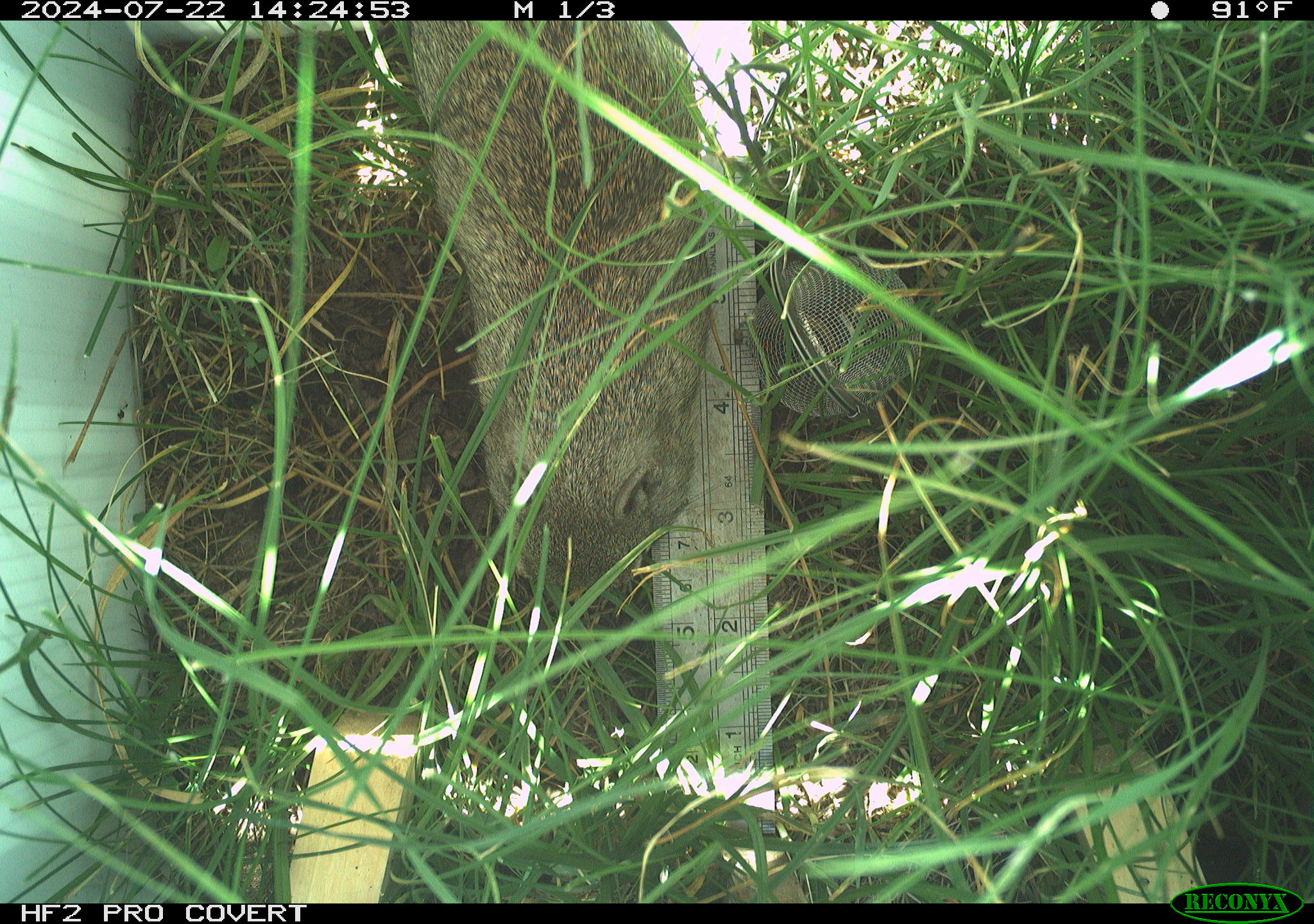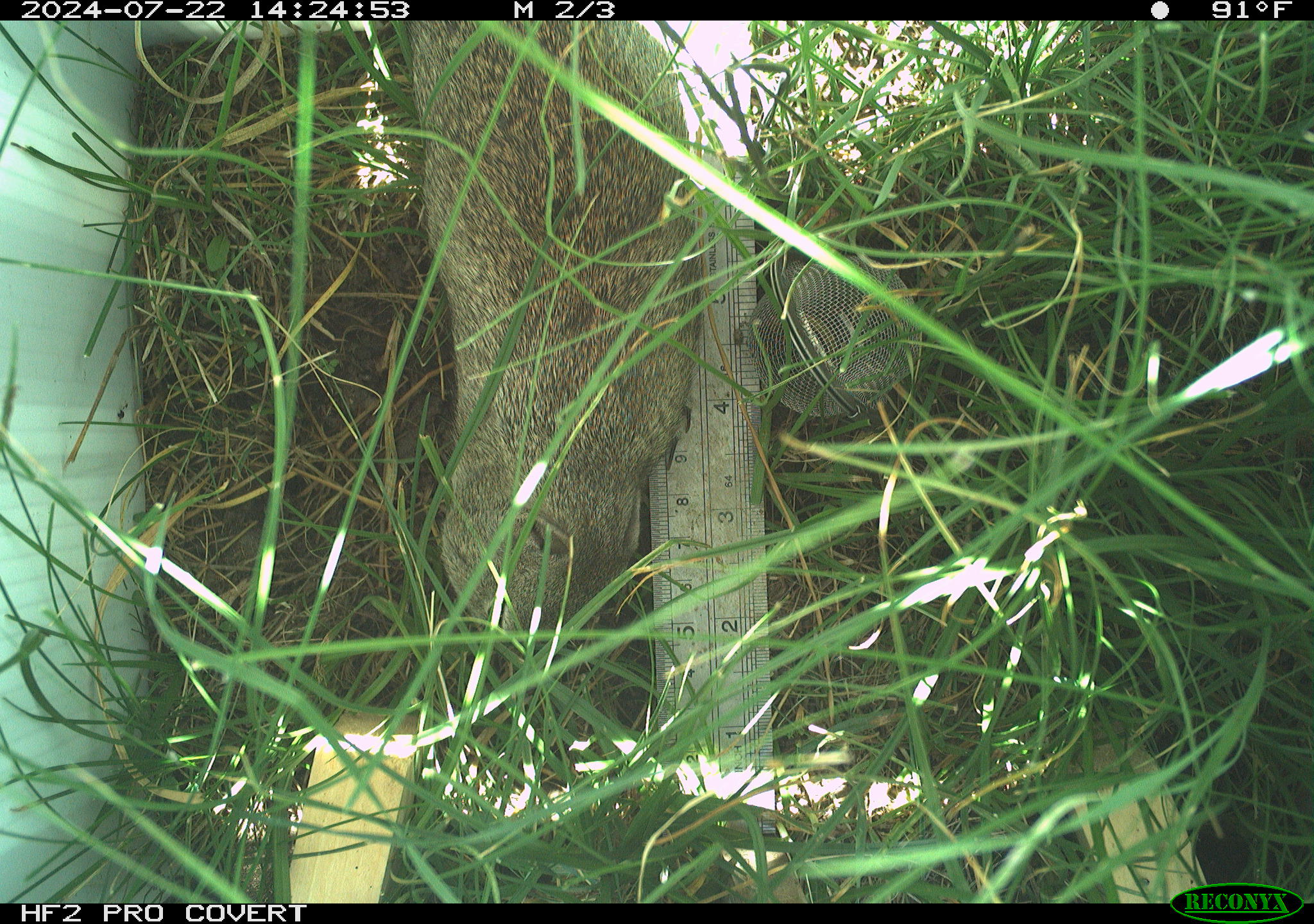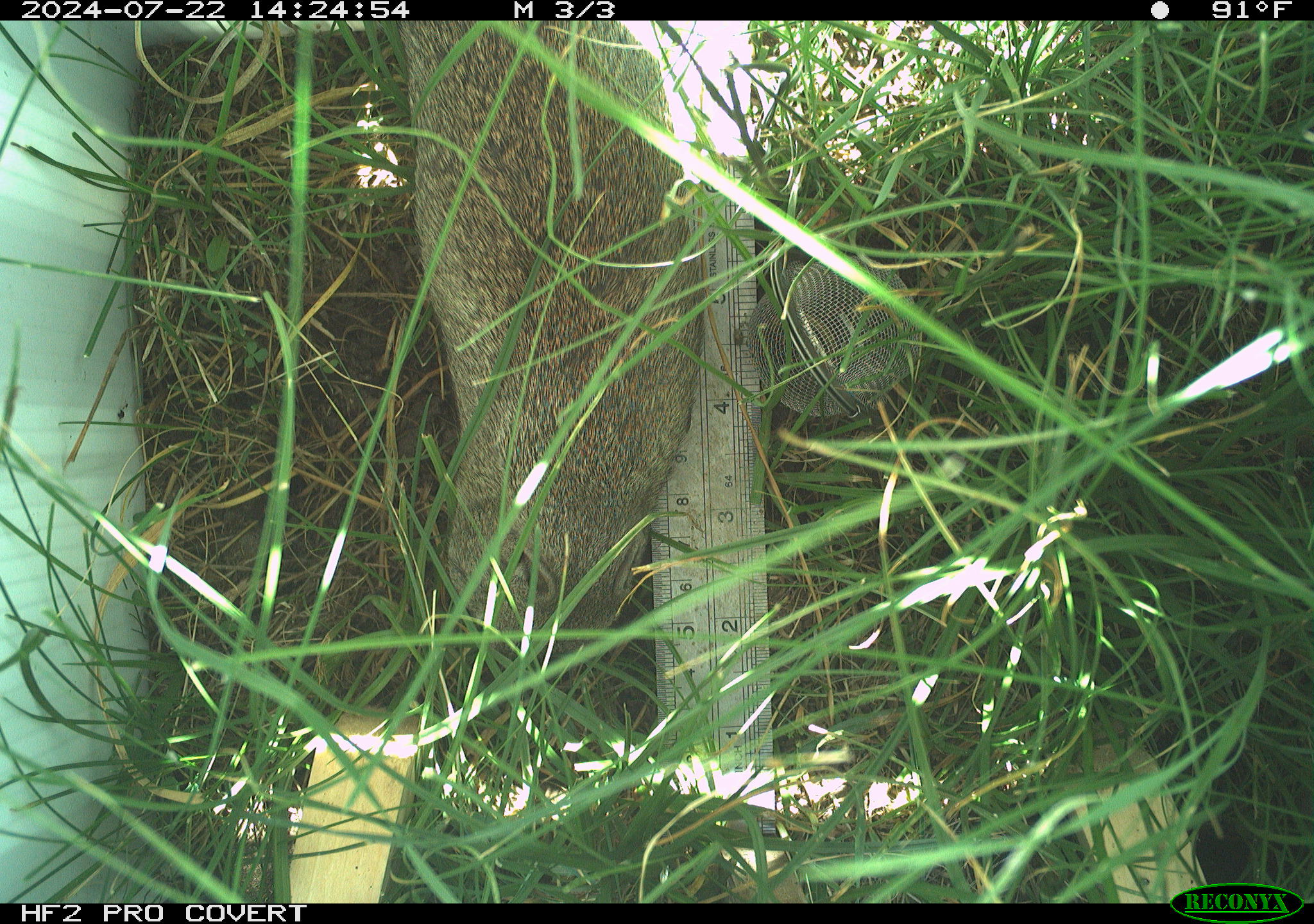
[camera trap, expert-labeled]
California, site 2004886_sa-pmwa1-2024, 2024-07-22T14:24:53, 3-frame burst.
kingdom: Animalia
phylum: Chordata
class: Mammalia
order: Rodentia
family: Sciuridae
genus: Urocitellus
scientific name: Urocitellus beldingi beldingi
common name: belding's ground squirrel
Belding's ground squirrel (Urocitellus beldingi beldingi).